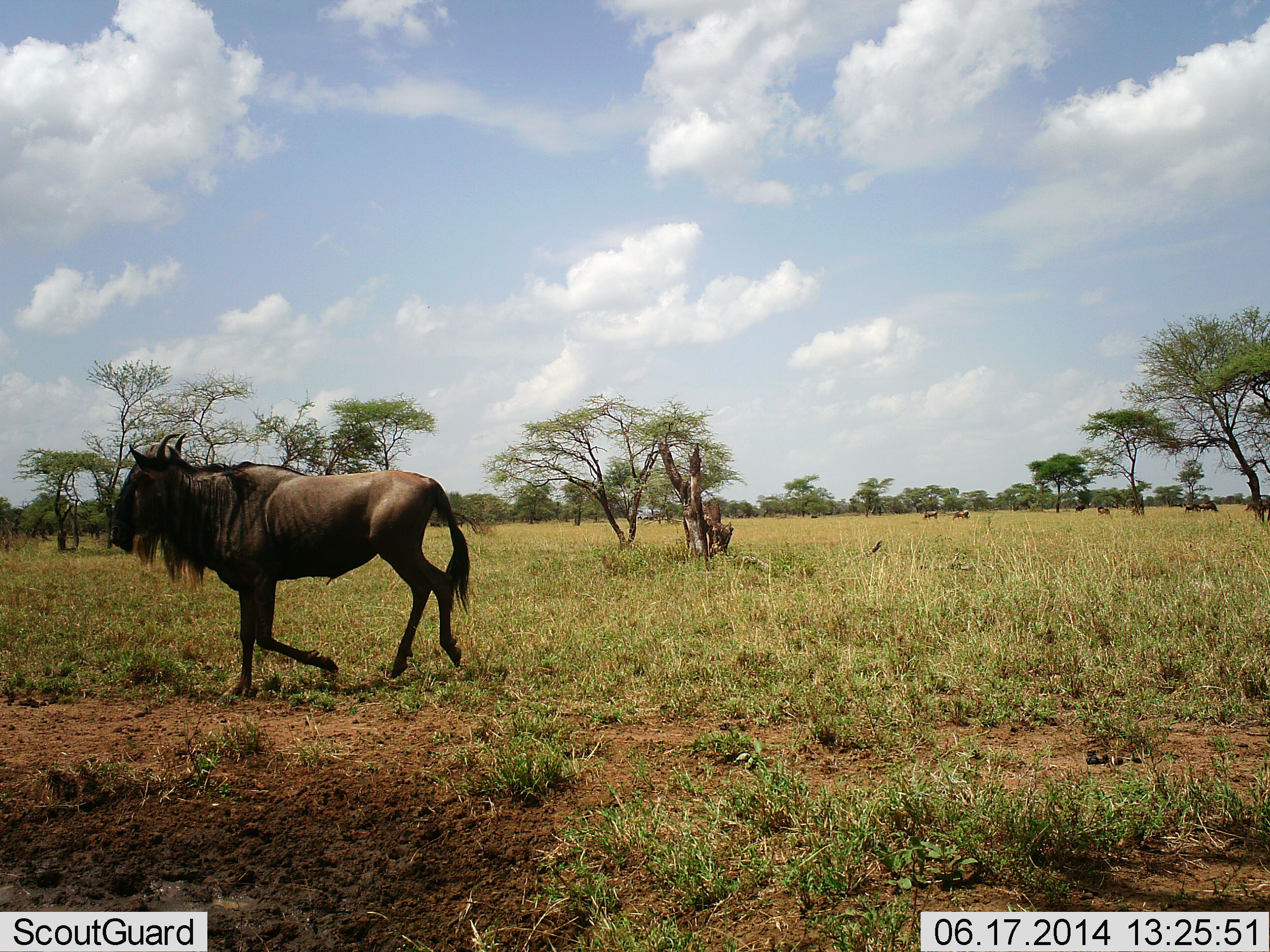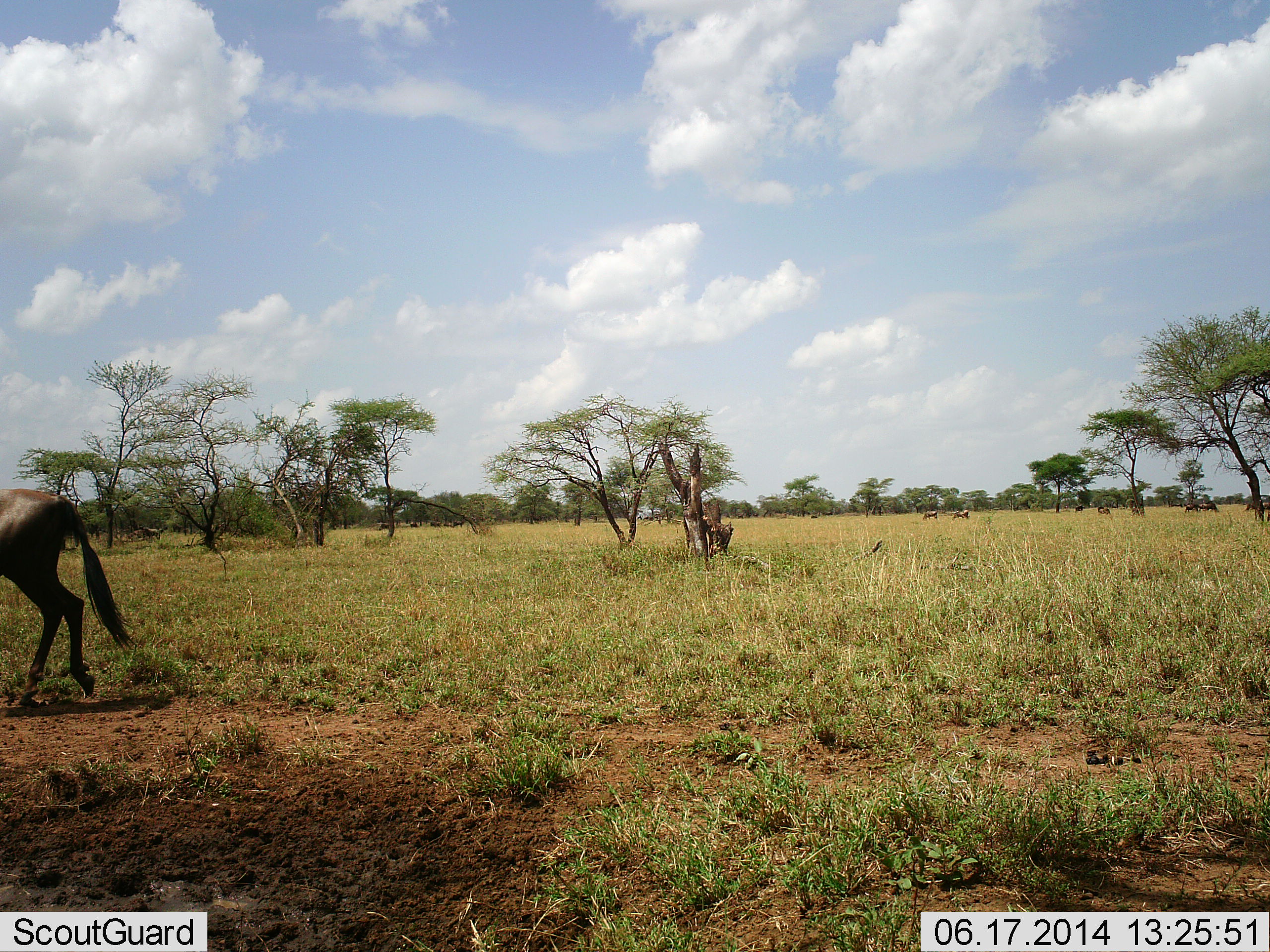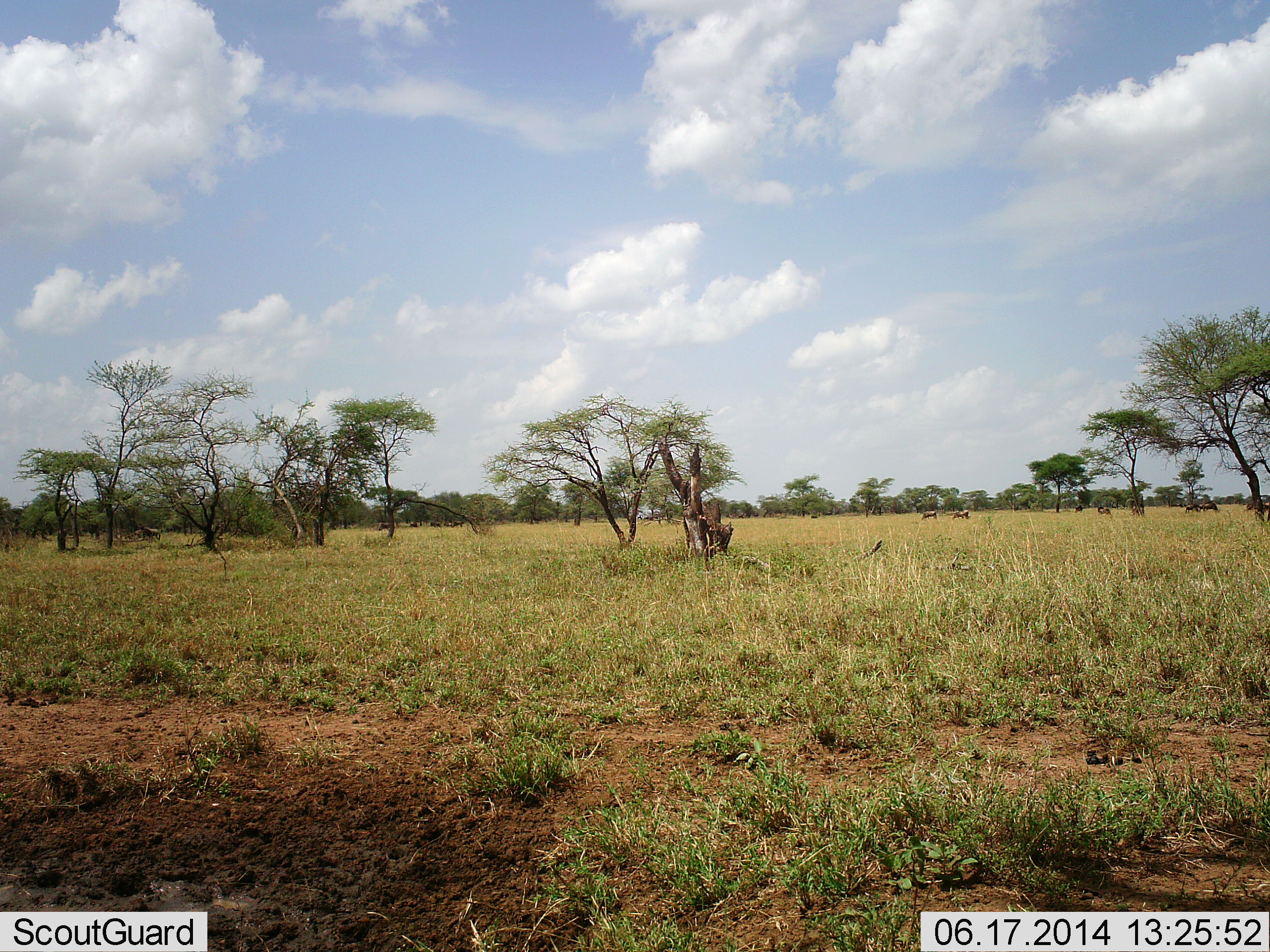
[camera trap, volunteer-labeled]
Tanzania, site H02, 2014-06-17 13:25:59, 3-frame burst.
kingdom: Animalia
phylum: Chordata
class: Mammalia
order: Artiodactyla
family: Bovidae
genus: Connochaetes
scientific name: Connochaetes taurinus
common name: blue wildebeest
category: wildebeest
Wildebeest (blue wildebeest) (Connochaetes taurinus), count 1. Behavior (volunteer vote fractions): standing 50%, resting 0%, moving 100%, interacting 0%. Young present (vote fraction): 0%. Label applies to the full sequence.